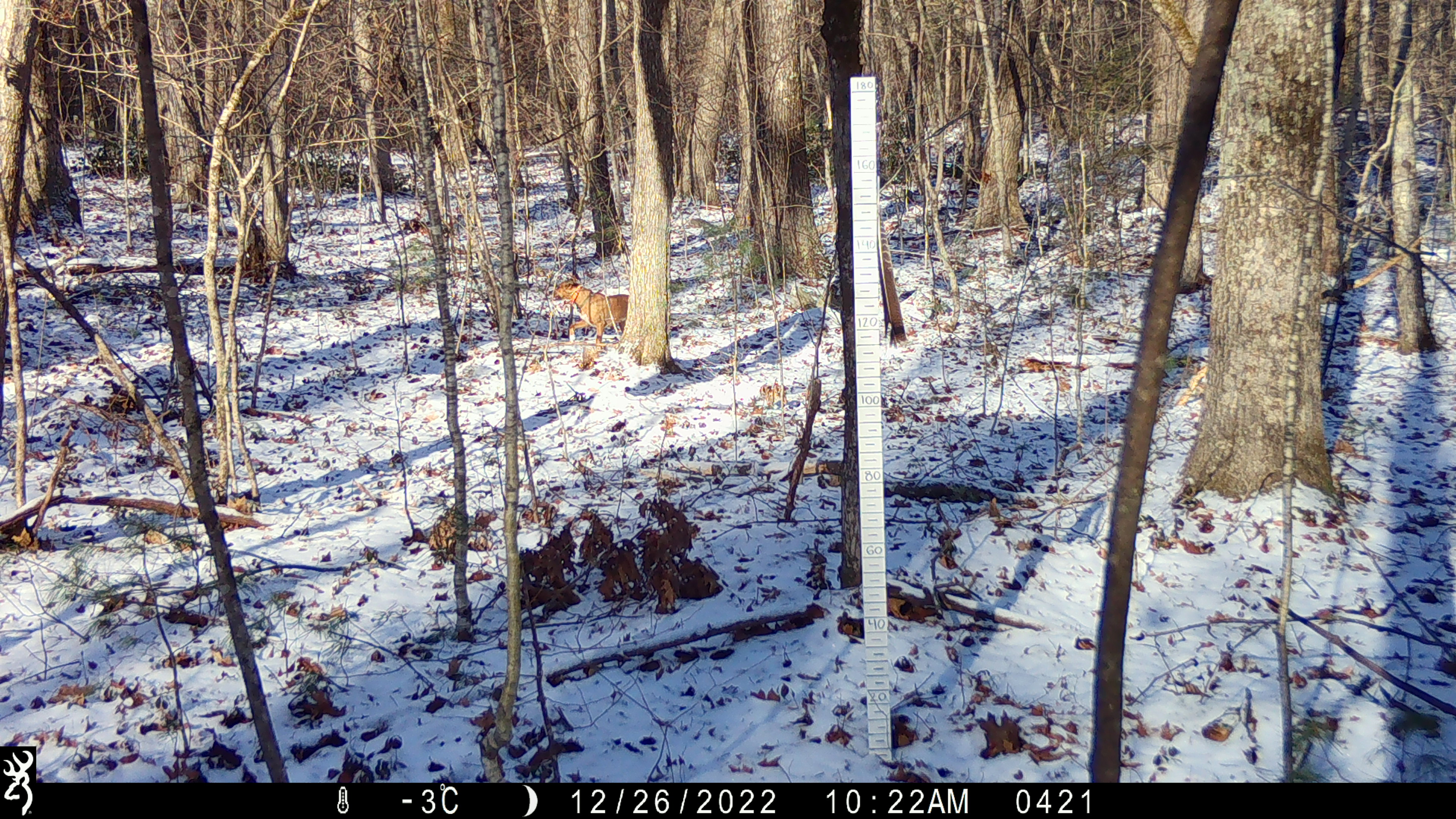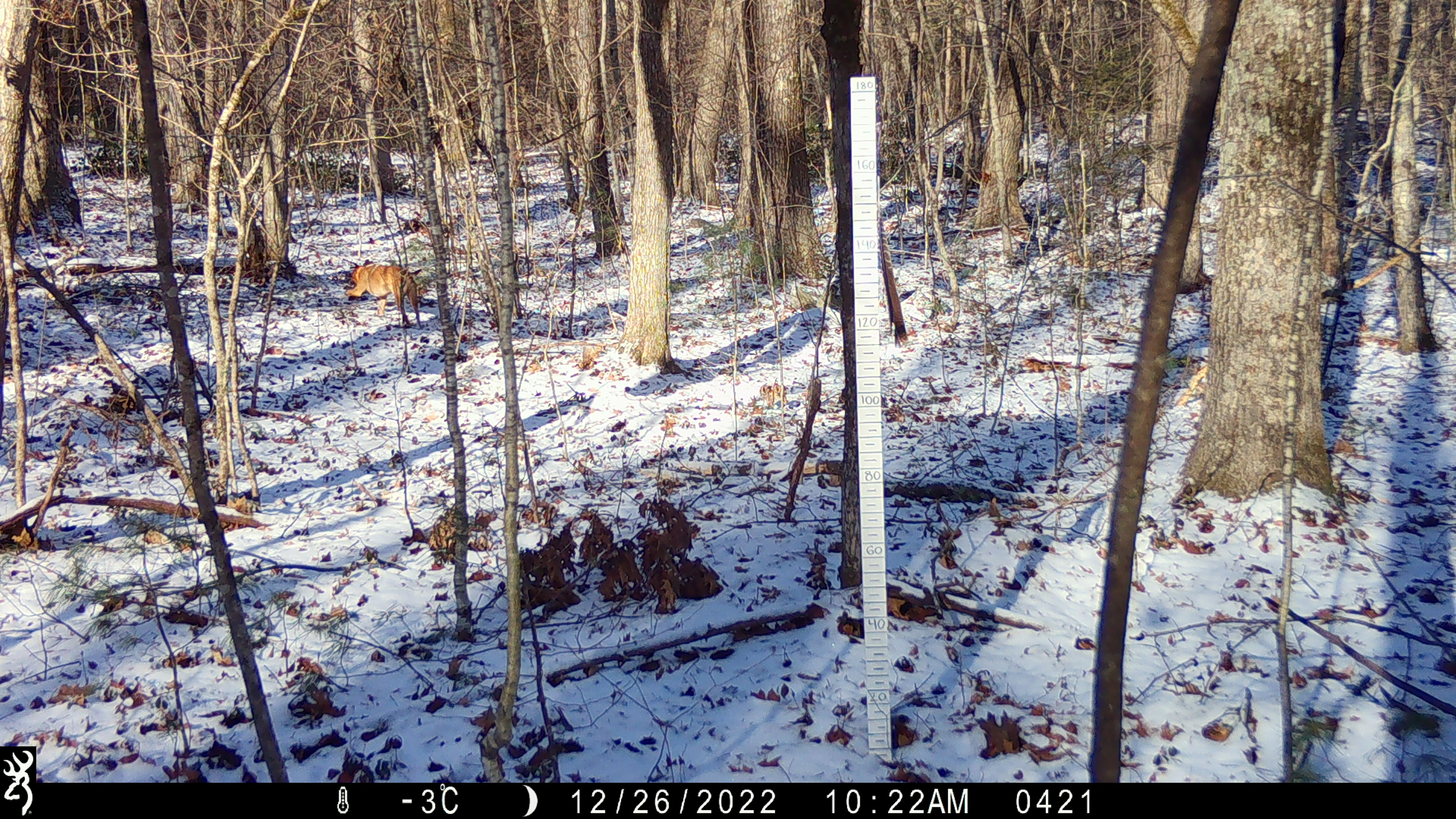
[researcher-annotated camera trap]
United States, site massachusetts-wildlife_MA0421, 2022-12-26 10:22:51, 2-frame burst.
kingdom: Animalia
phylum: Chordata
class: Mammalia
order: Carnivora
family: Canidae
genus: Canis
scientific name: Canis familiaris familiaris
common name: domestic dog